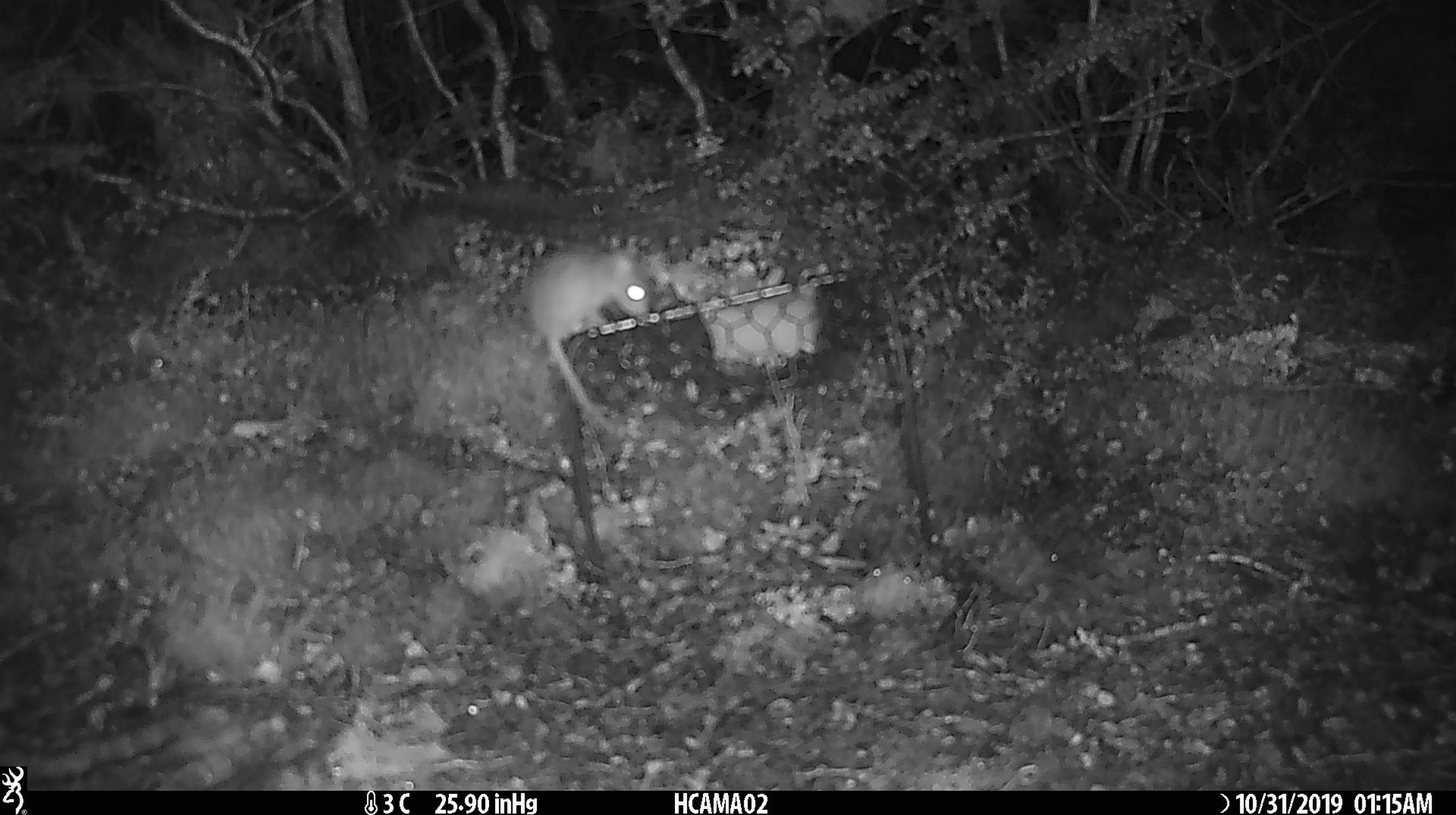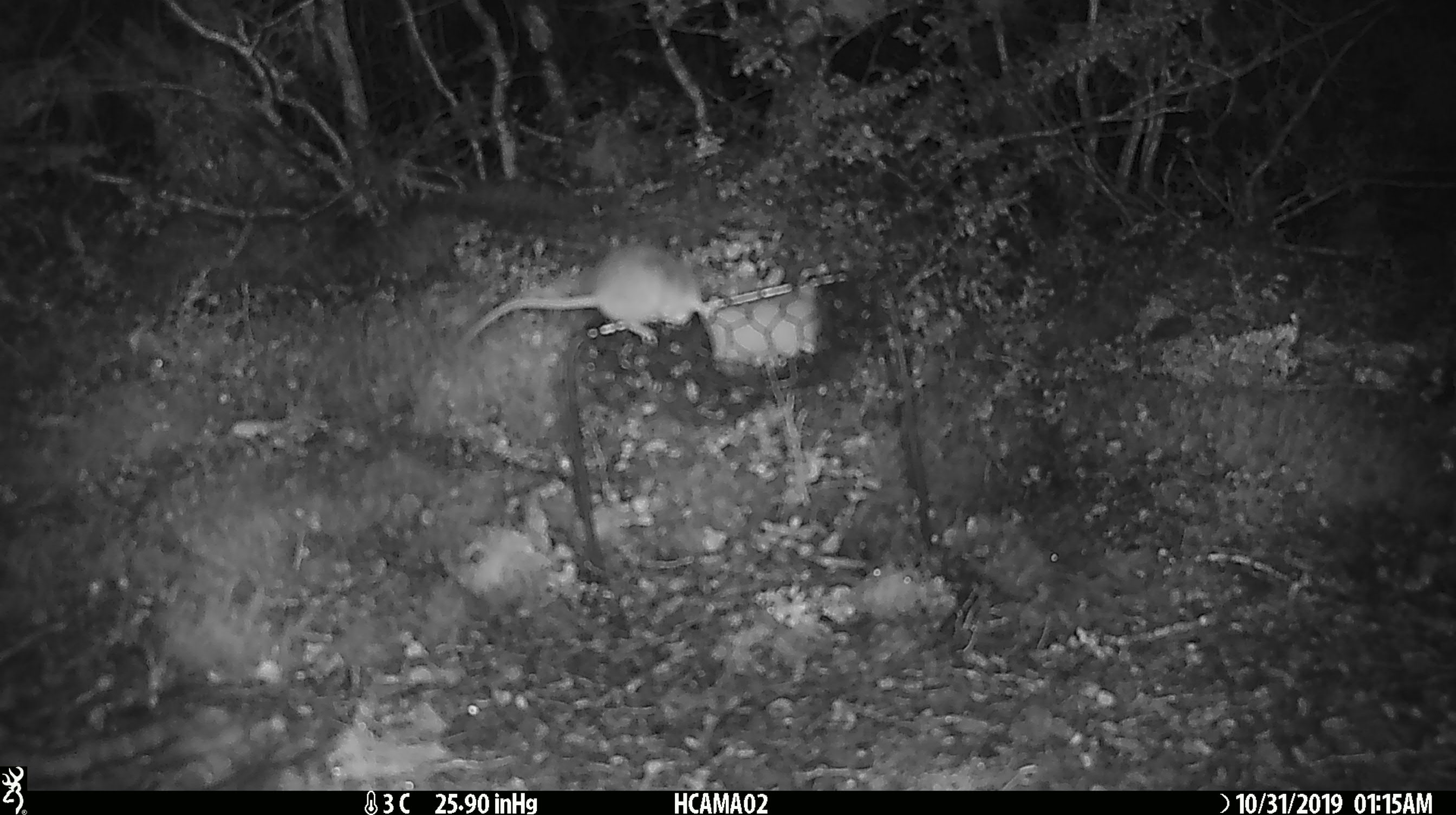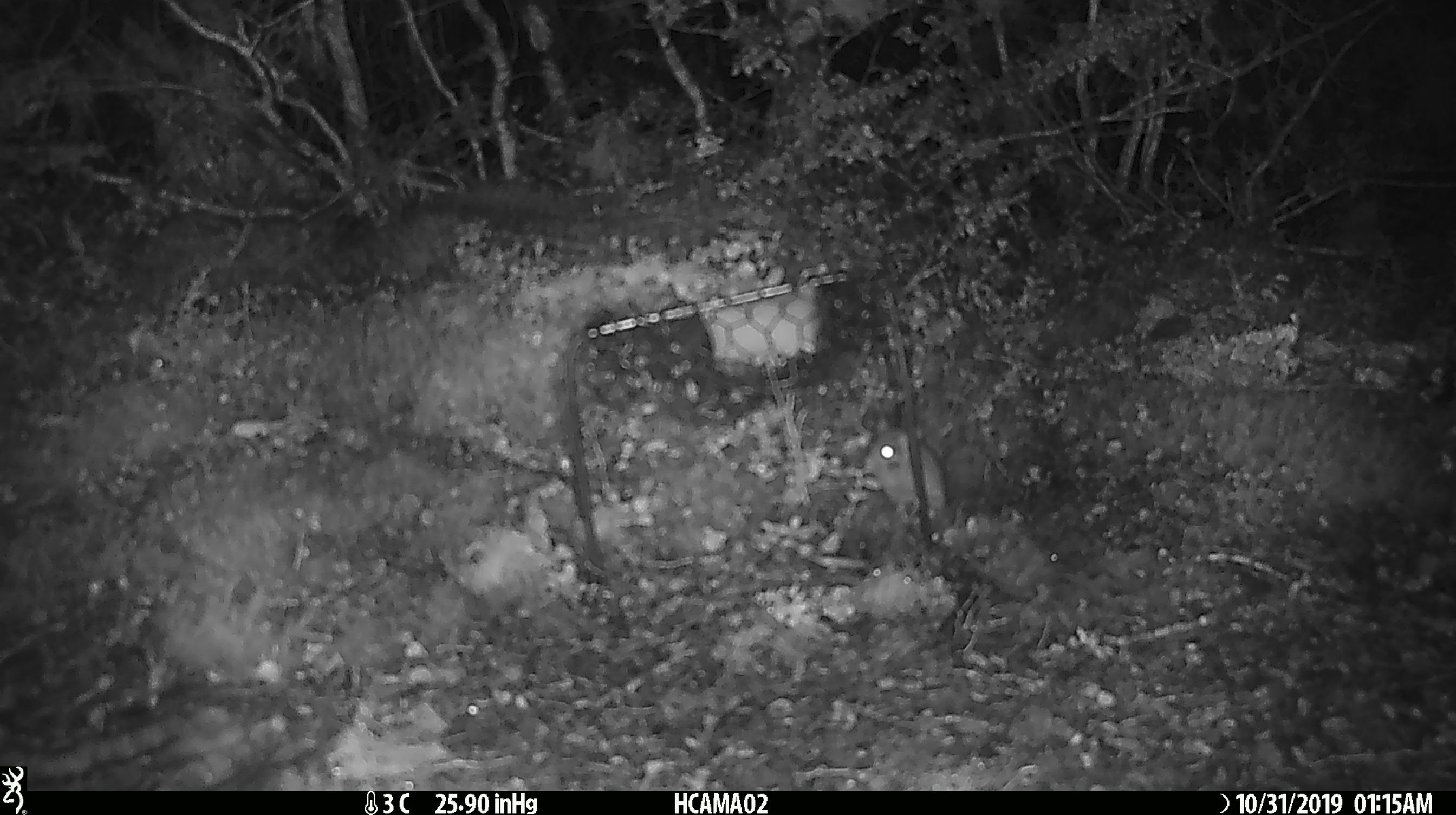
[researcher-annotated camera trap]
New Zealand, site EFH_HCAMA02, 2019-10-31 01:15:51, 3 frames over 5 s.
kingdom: Animalia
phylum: Chordata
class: Mammalia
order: Rodentia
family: Muridae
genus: Mus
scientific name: Mus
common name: mouse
Mouse (Mus).